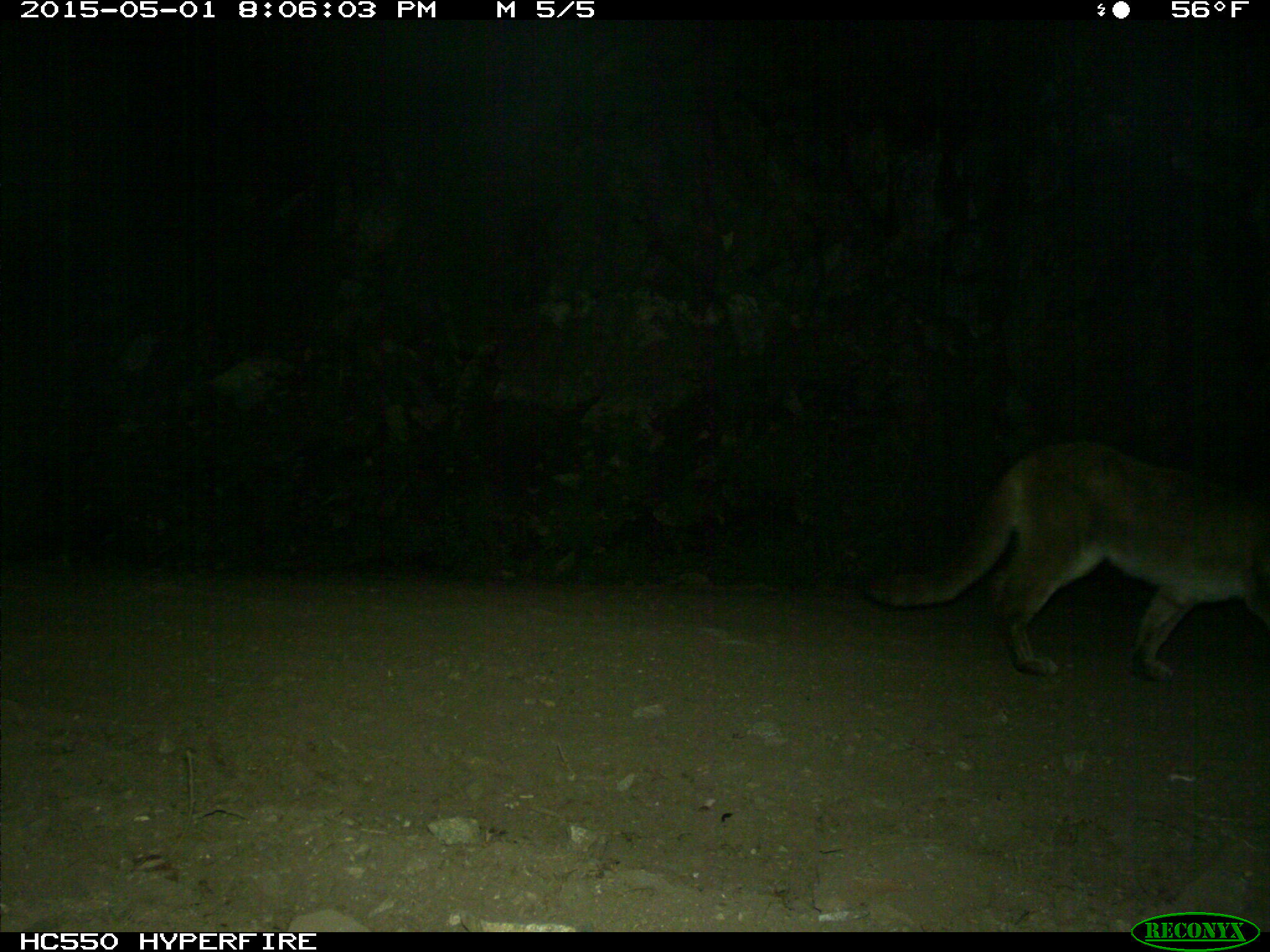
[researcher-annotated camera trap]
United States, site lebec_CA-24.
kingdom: Animalia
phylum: Chordata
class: Mammalia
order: Carnivora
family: Felidae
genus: Puma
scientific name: Puma concolor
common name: mountain lion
Puma concolor (mountain lion).